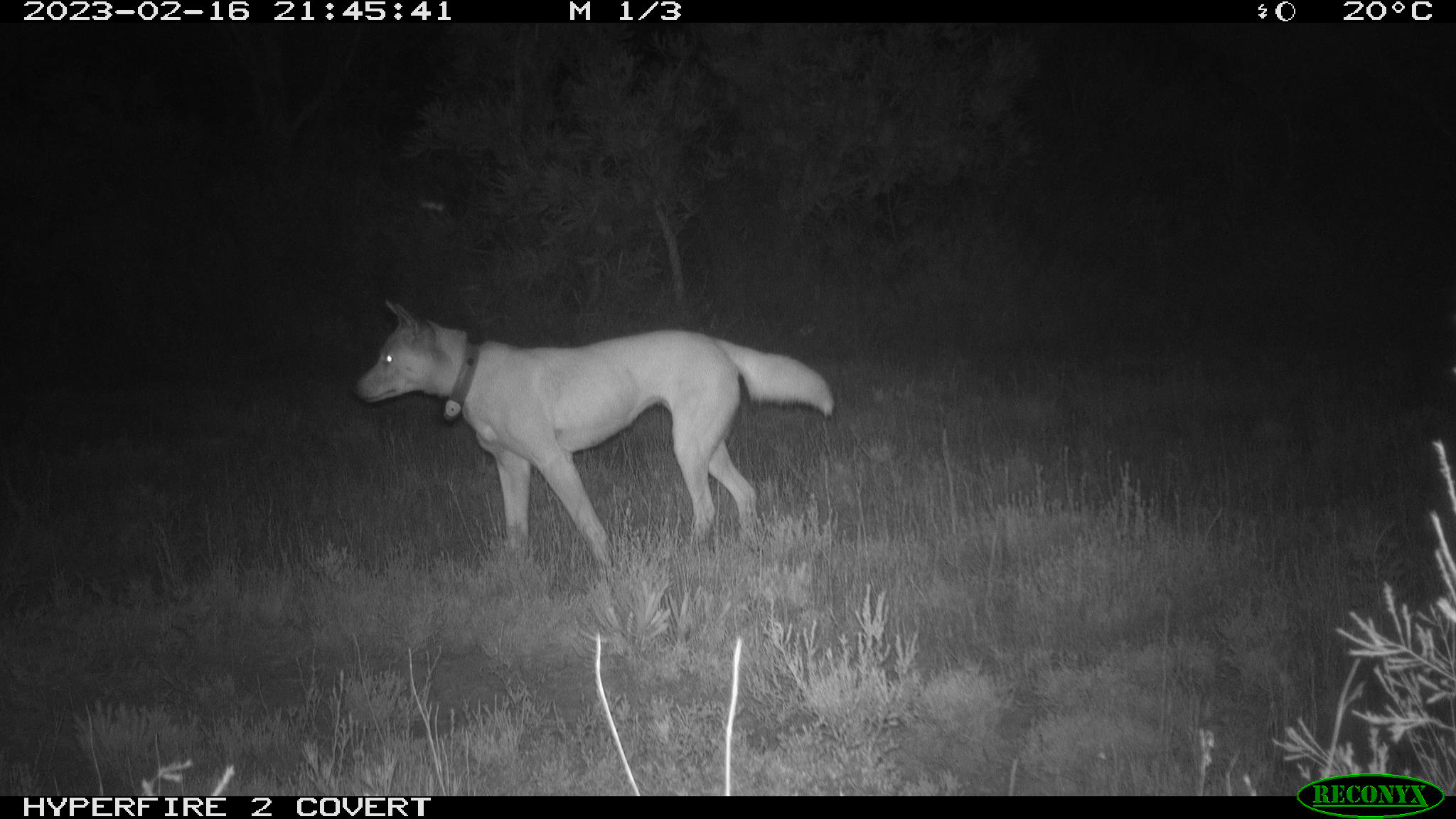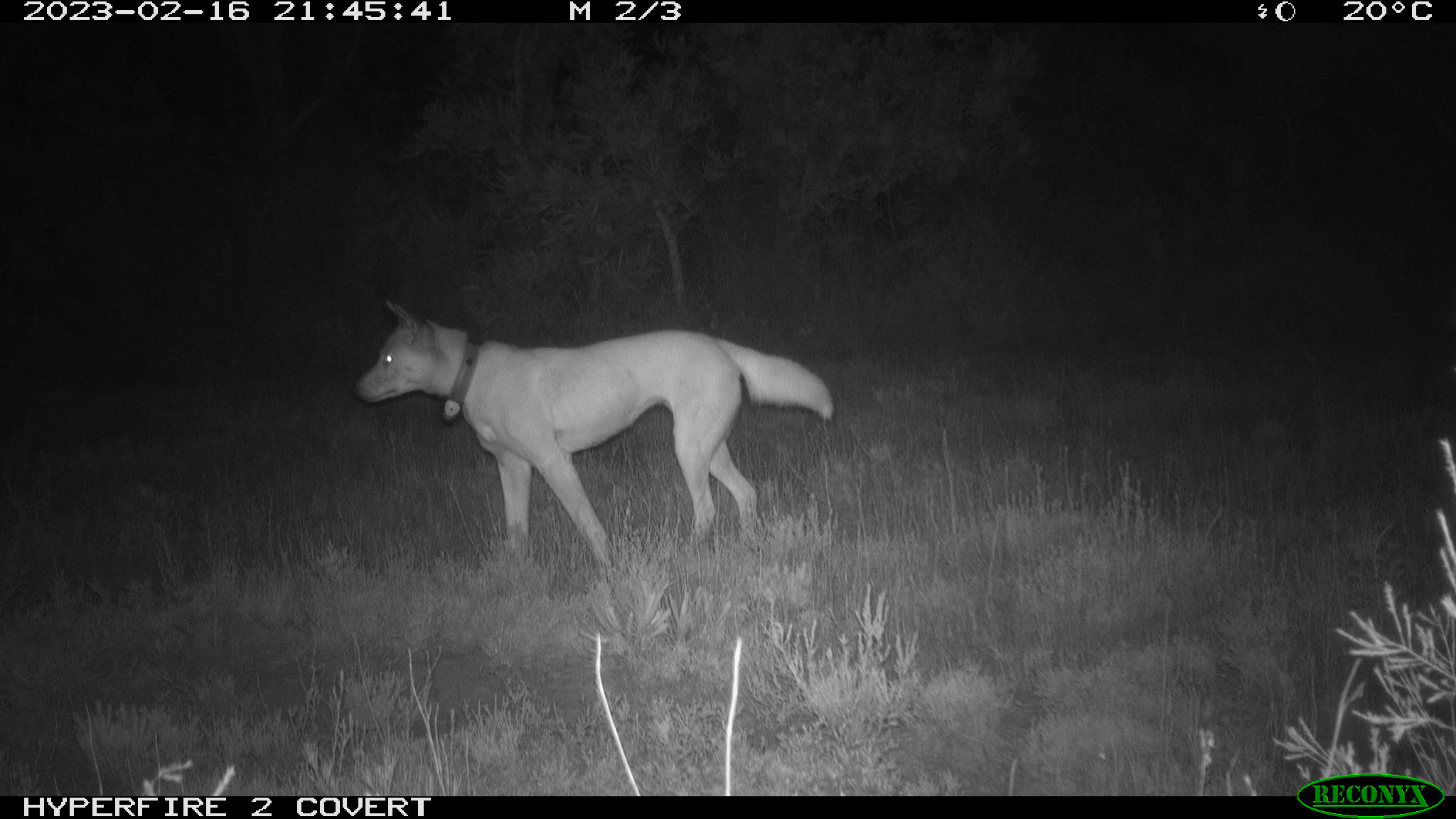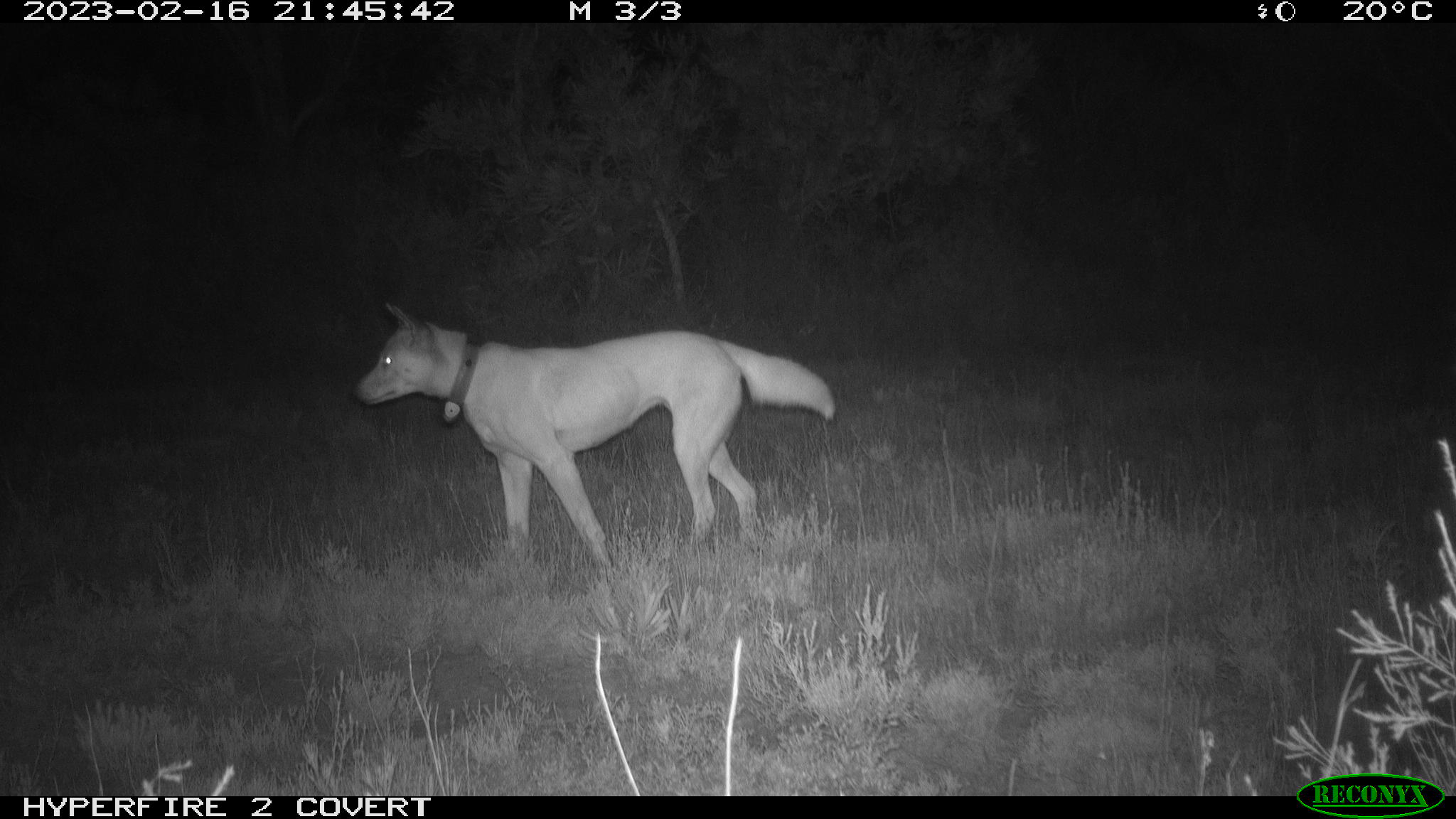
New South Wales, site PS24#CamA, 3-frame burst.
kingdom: Animalia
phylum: Chordata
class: Mammalia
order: Carnivora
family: Canidae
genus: Canis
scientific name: Canis familiaris dingo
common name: dingo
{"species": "dingo (Canis familiaris dingo)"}